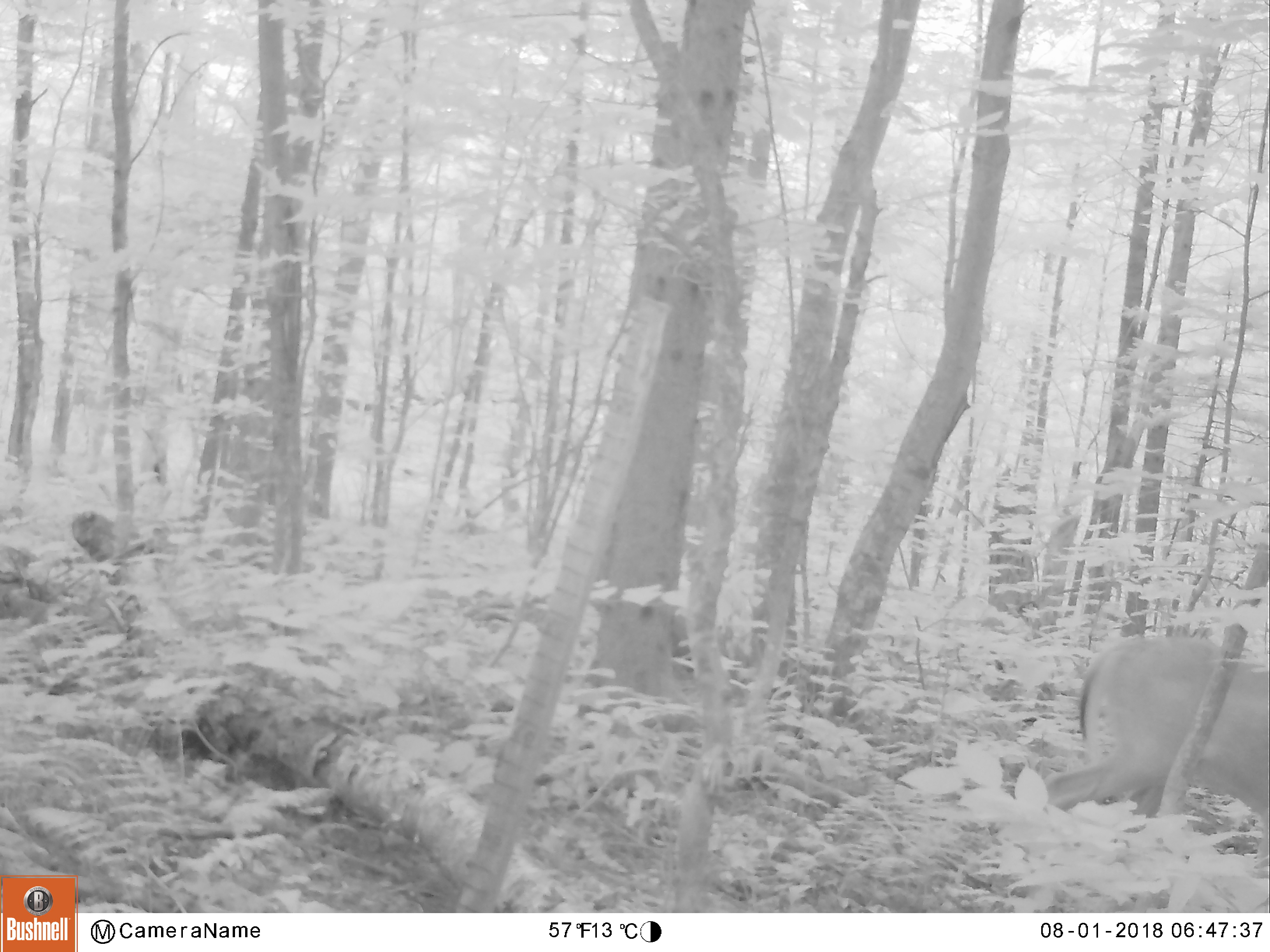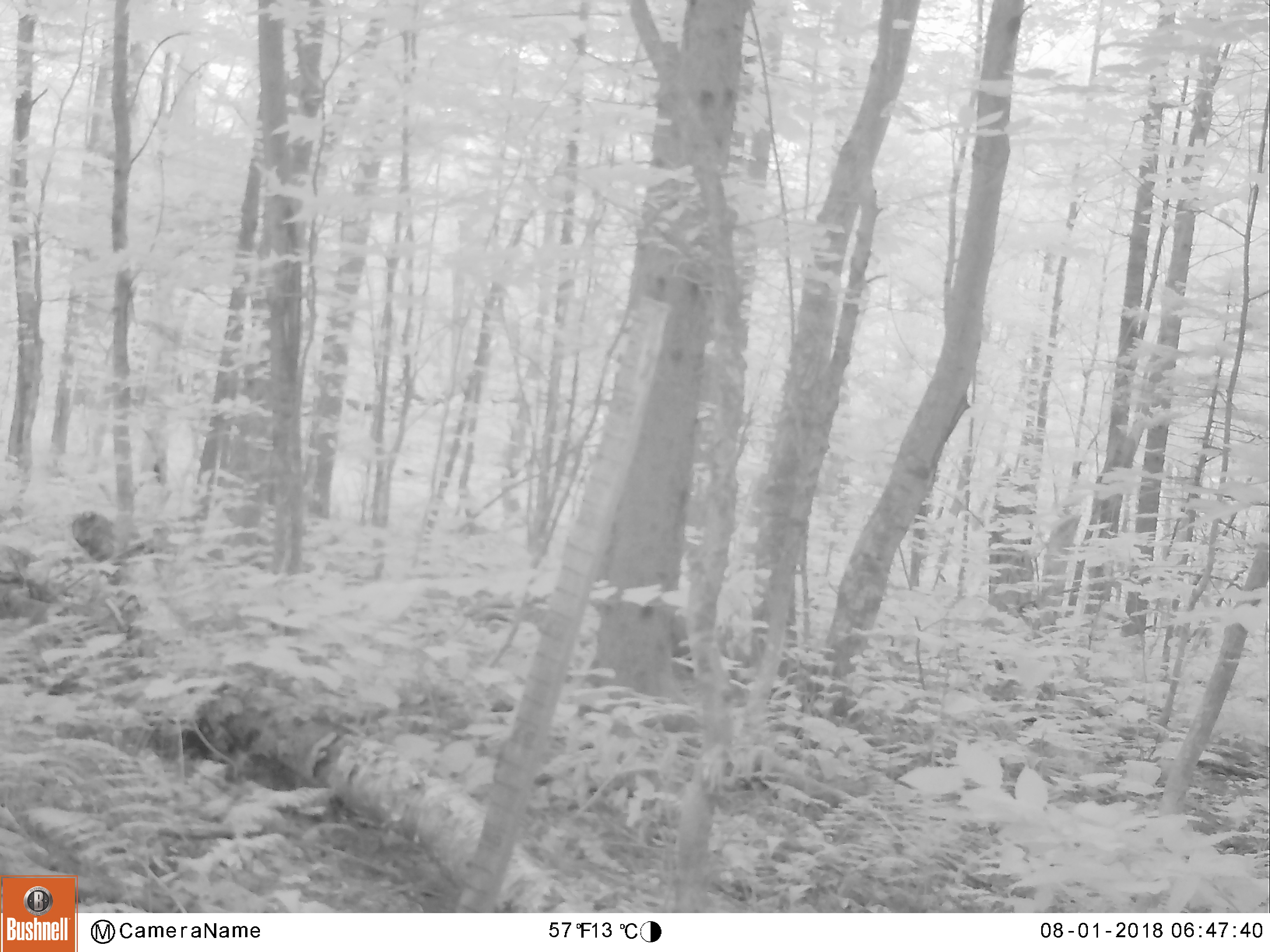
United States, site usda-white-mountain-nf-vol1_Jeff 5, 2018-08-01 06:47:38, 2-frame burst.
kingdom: Animalia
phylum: Chordata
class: Mammalia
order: Artiodactyla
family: Cervidae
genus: Odocoileus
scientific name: Odocoileus virginianus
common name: white-tailed deer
White-tailed deer (Odocoileus virginianus).